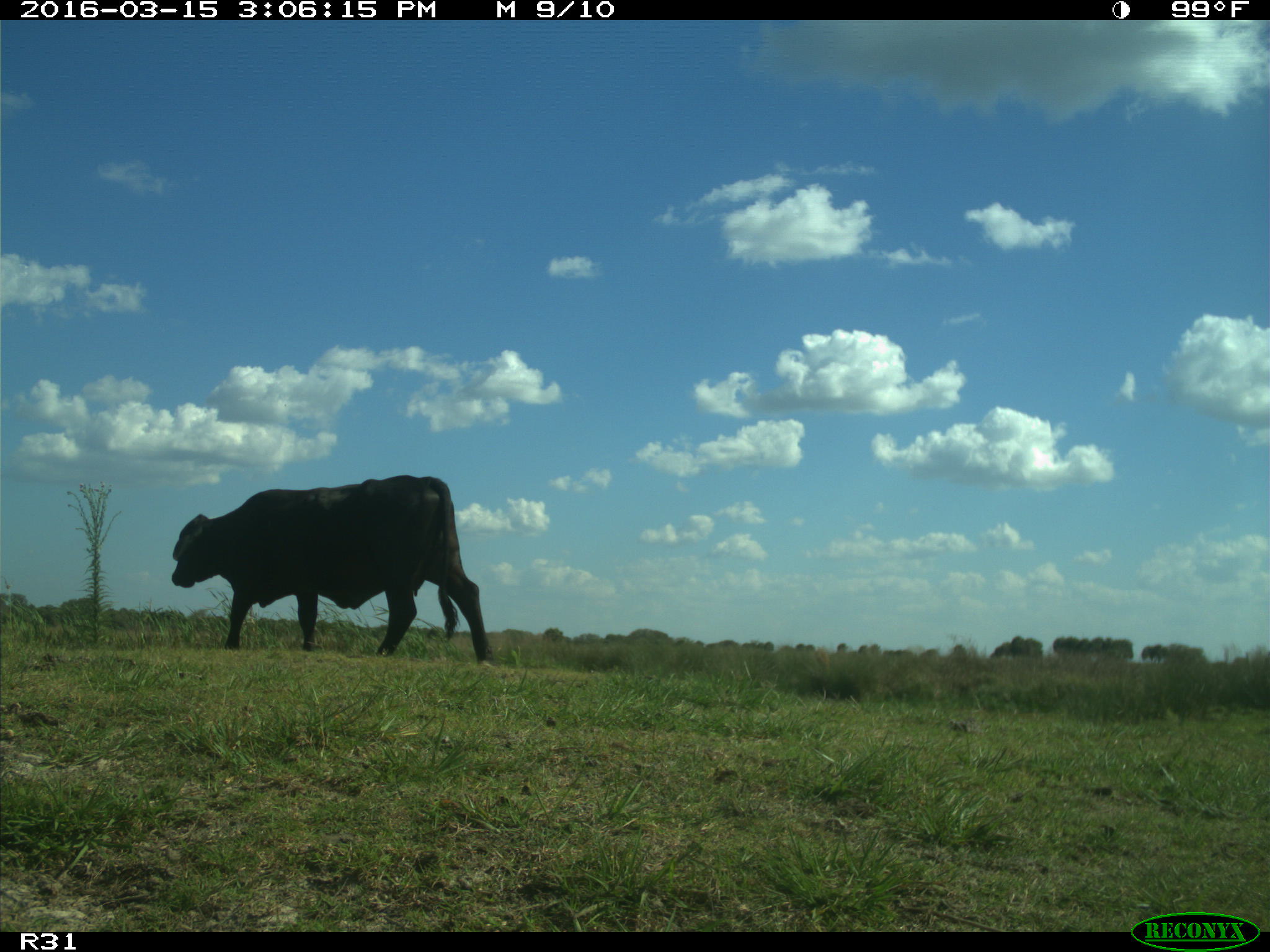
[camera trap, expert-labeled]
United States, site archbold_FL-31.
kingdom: Animalia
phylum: Chordata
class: Mammalia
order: Artiodactyla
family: Bovidae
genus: Bos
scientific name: Bos taurus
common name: domestic cow